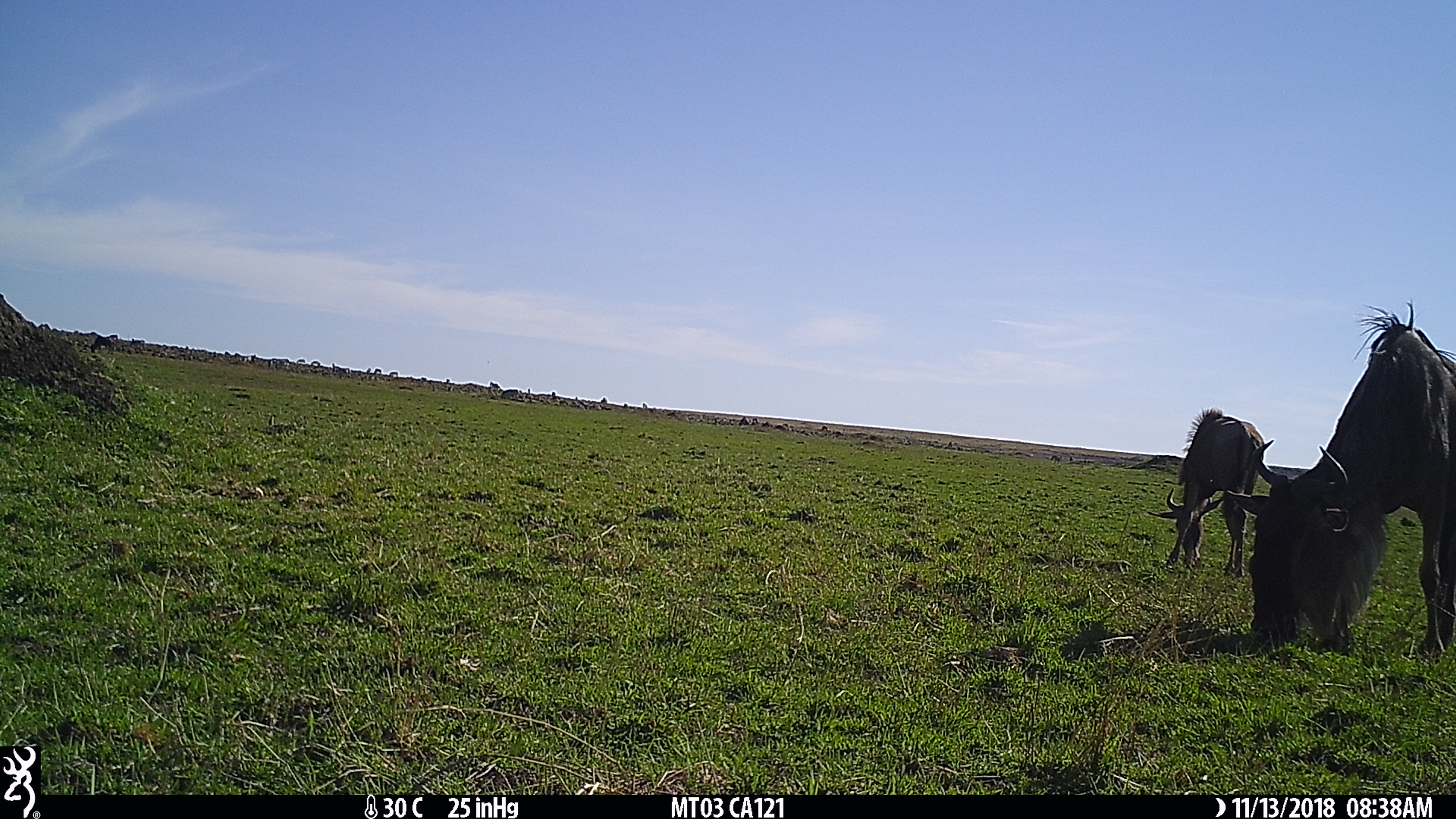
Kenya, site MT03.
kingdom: Animalia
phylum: Chordata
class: Mammalia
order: Artiodactyla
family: Bovidae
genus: Connochaetes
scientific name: Connochaetes taurinus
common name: blue wildebeest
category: wildebeest